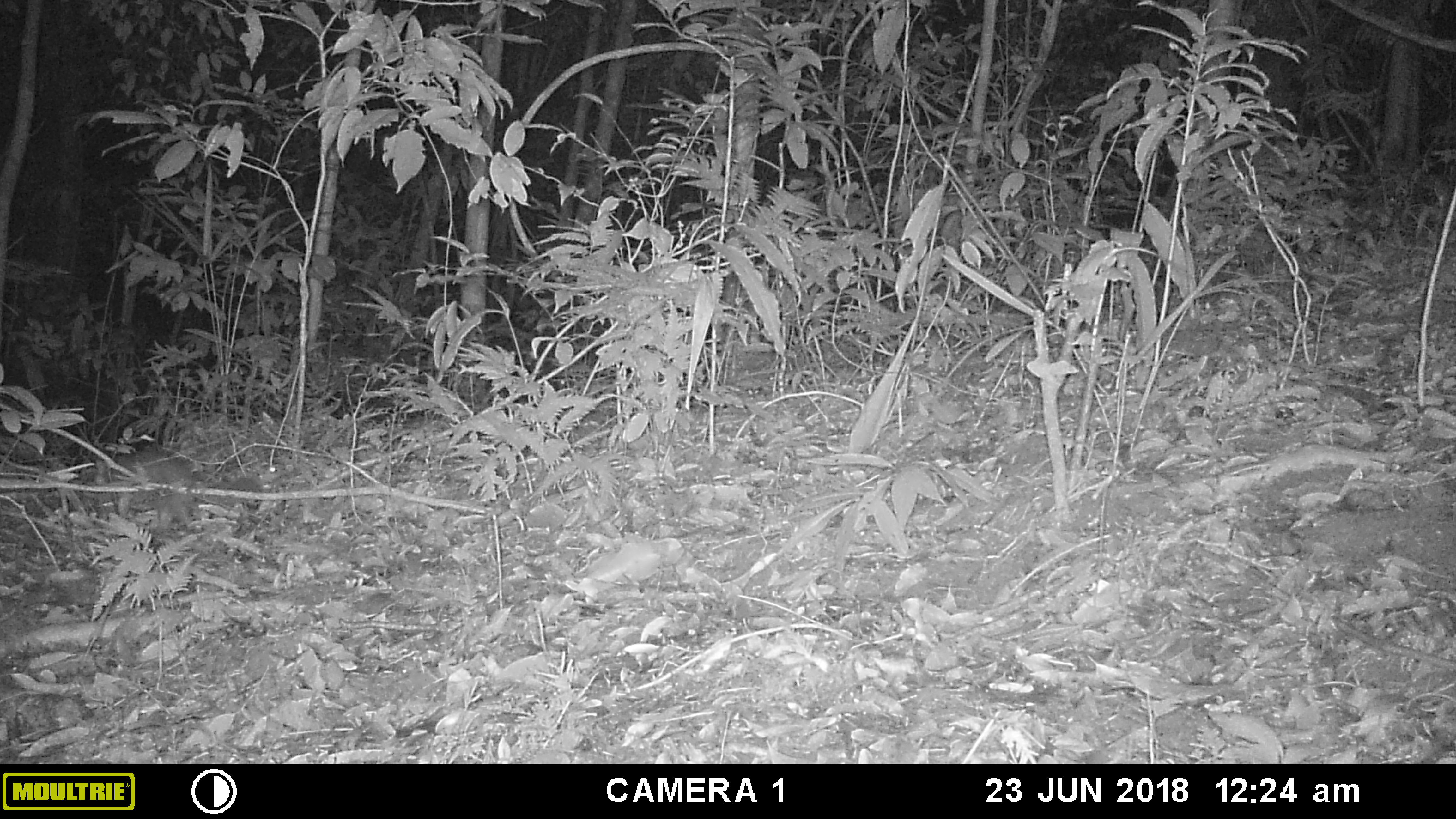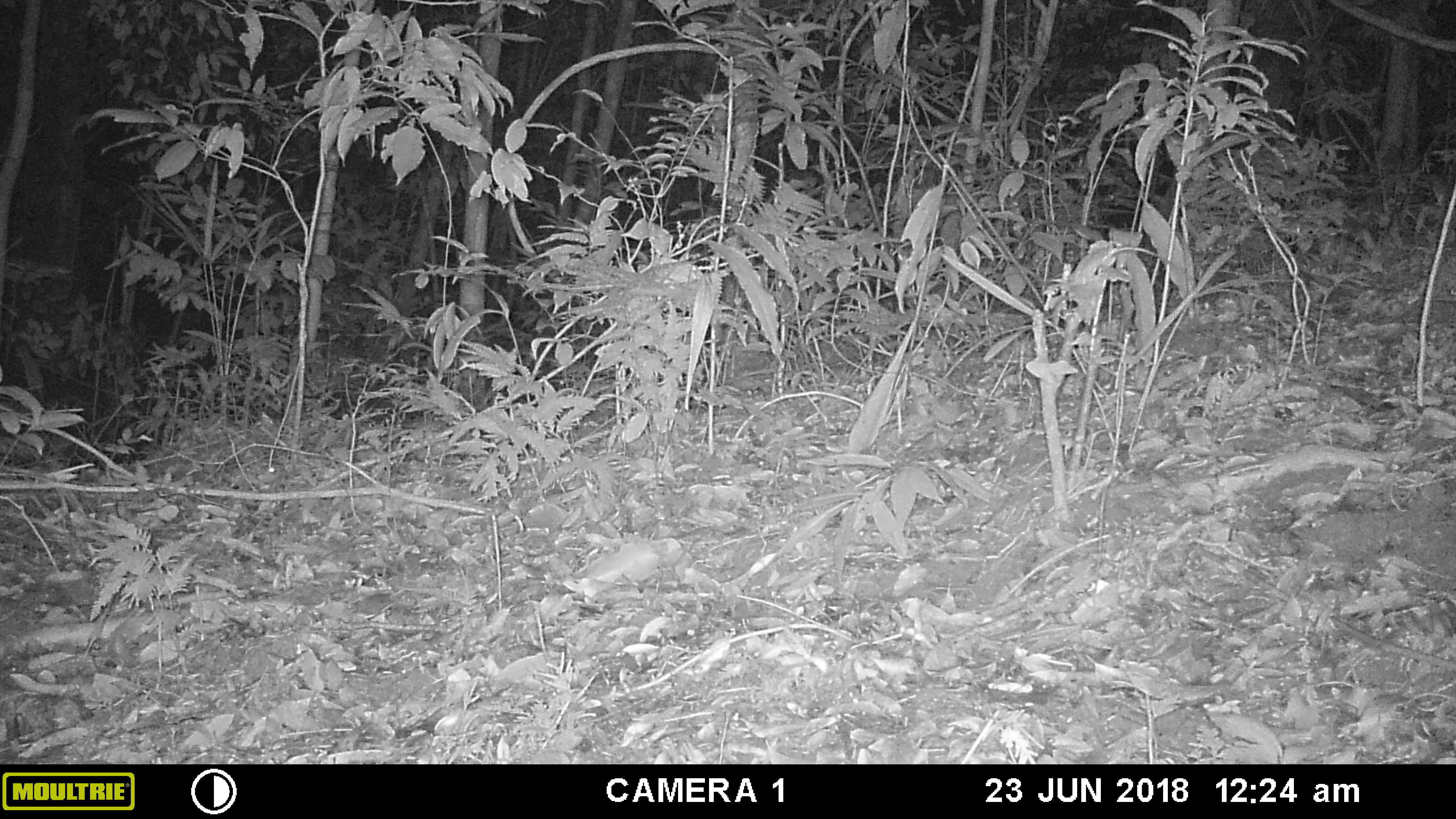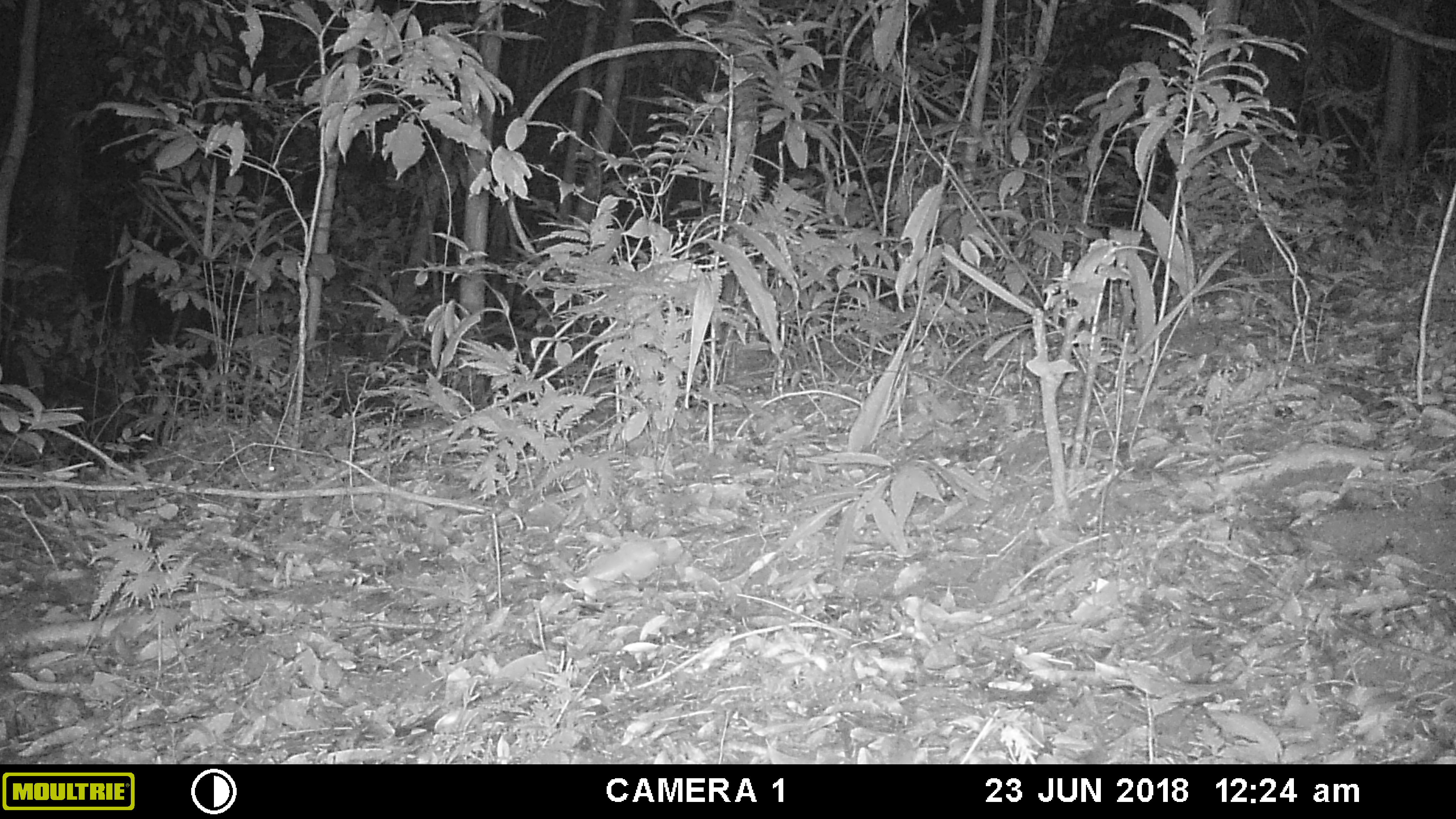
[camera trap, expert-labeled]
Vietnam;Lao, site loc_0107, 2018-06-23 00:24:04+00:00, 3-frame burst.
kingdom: Animalia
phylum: Chordata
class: Mammalia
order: Carnivora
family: Mustelidae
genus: Melogale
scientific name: Melogale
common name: ferret badger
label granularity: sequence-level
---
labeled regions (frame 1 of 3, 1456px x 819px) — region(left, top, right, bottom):
ferret badger: region(77, 449, 264, 535)